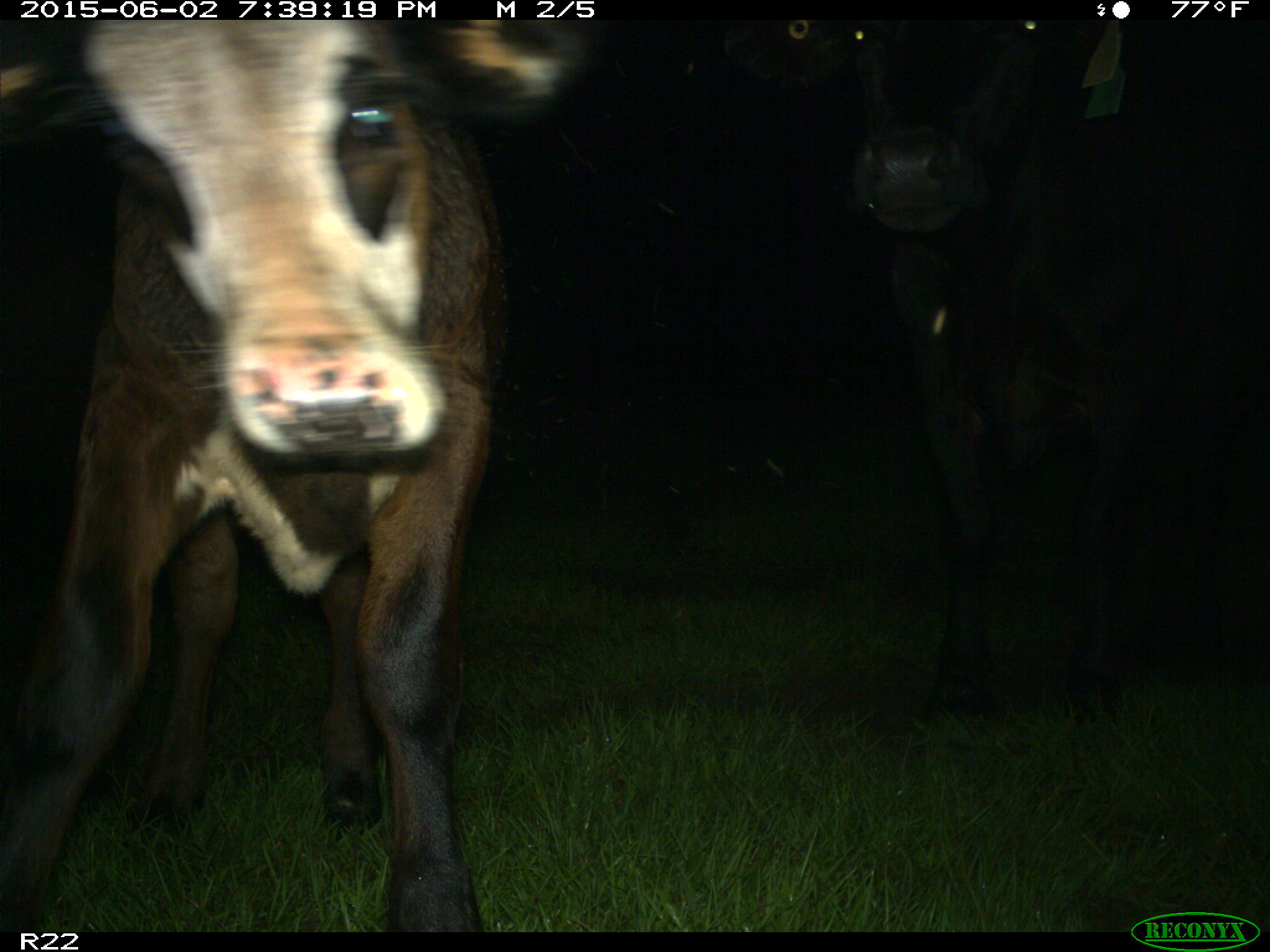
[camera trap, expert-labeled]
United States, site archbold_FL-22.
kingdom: Animalia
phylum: Chordata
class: Mammalia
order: Artiodactyla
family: Bovidae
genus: Bos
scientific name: Bos taurus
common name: domestic cow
Bos taurus (domestic cow).